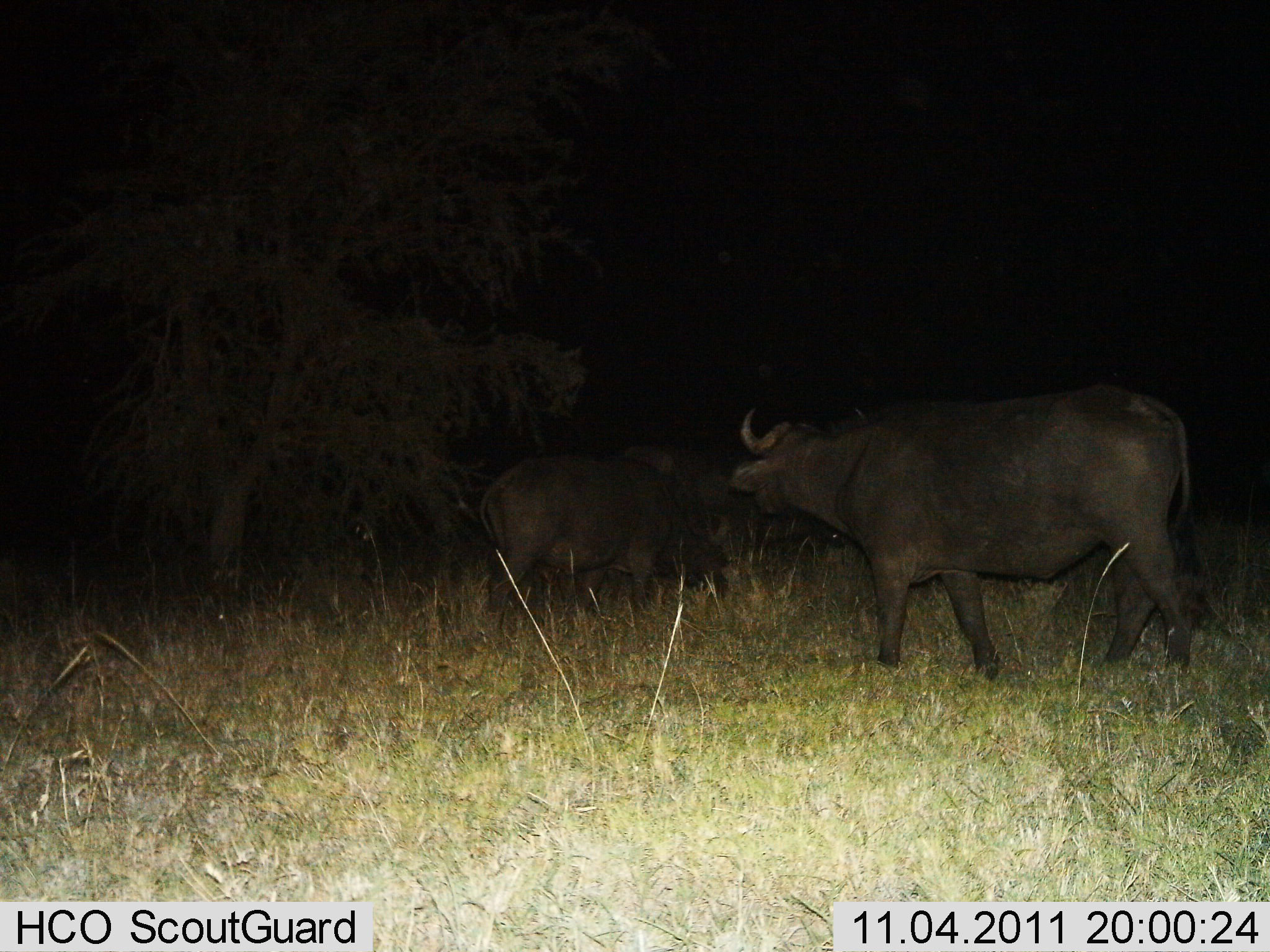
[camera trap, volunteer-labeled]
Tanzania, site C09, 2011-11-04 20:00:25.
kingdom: Animalia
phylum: Chordata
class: Mammalia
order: Artiodactyla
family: Bovidae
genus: Syncerus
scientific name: Syncerus caffer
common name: cape buffalo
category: buffalo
Buffalo (cape buffalo) (Syncerus caffer), count 2. Behavior (volunteer vote fractions): standing 69%, resting 0%, moving 38%, interacting 0%. Young present (vote fraction): 0%. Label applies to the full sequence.